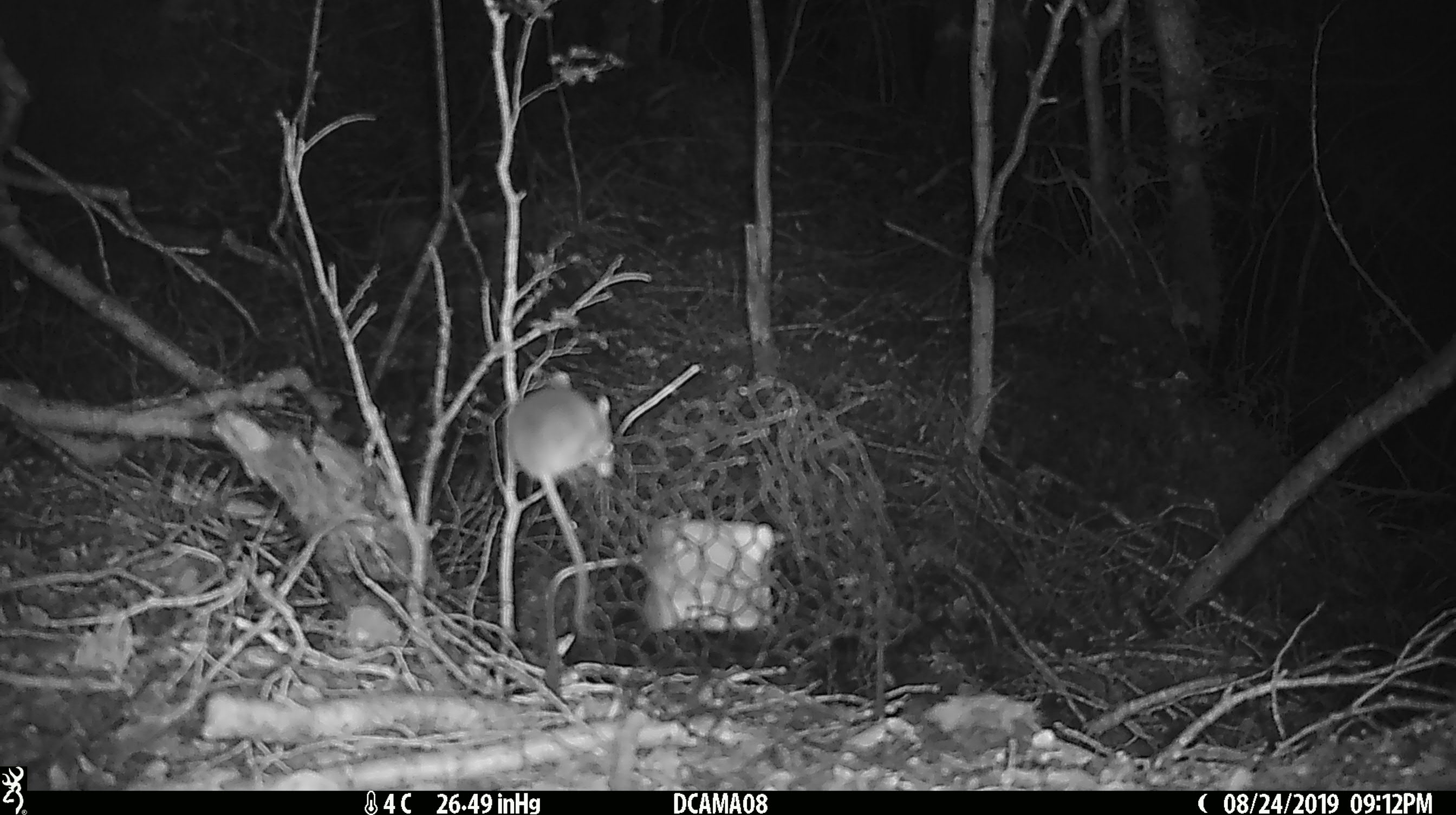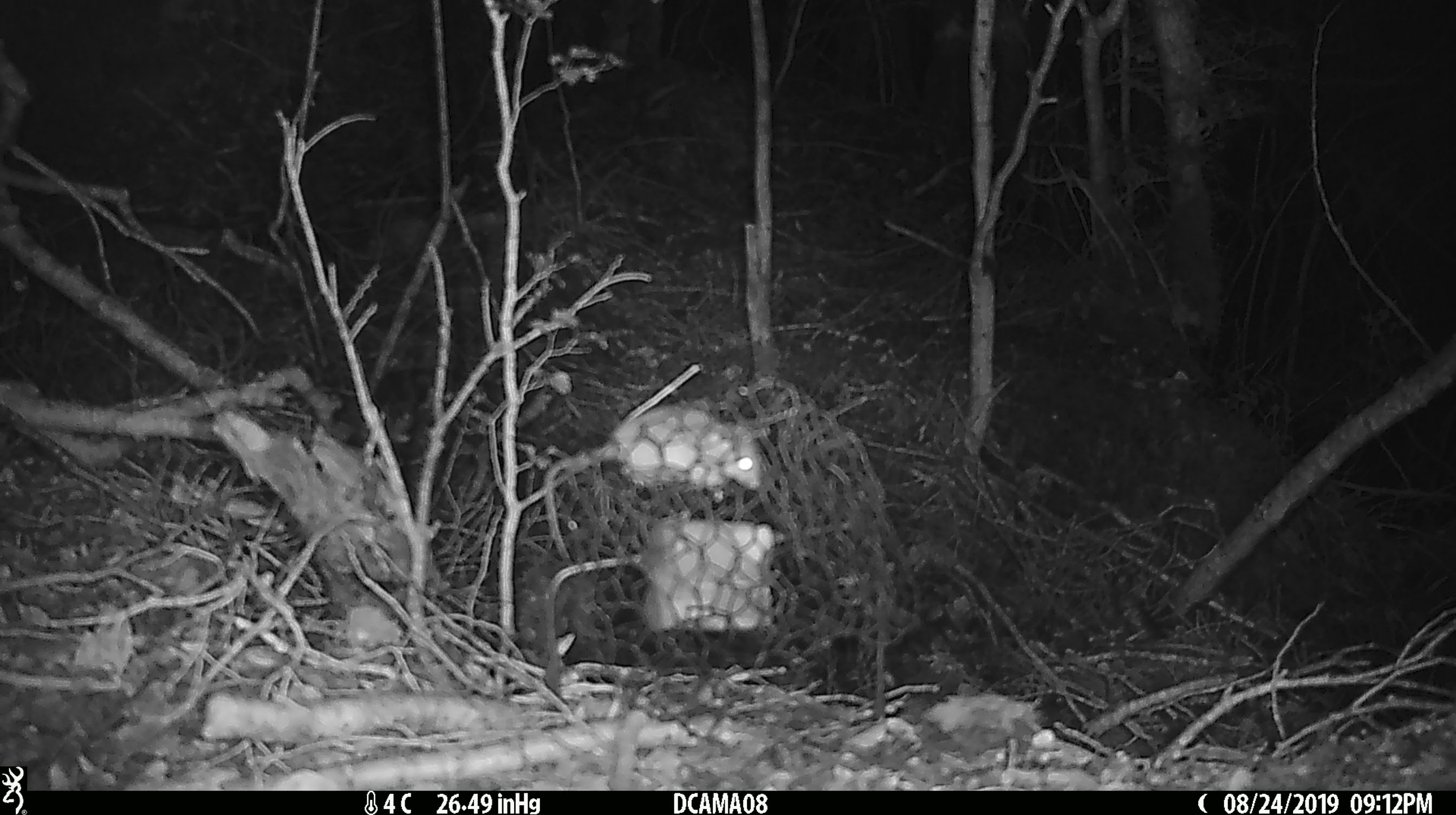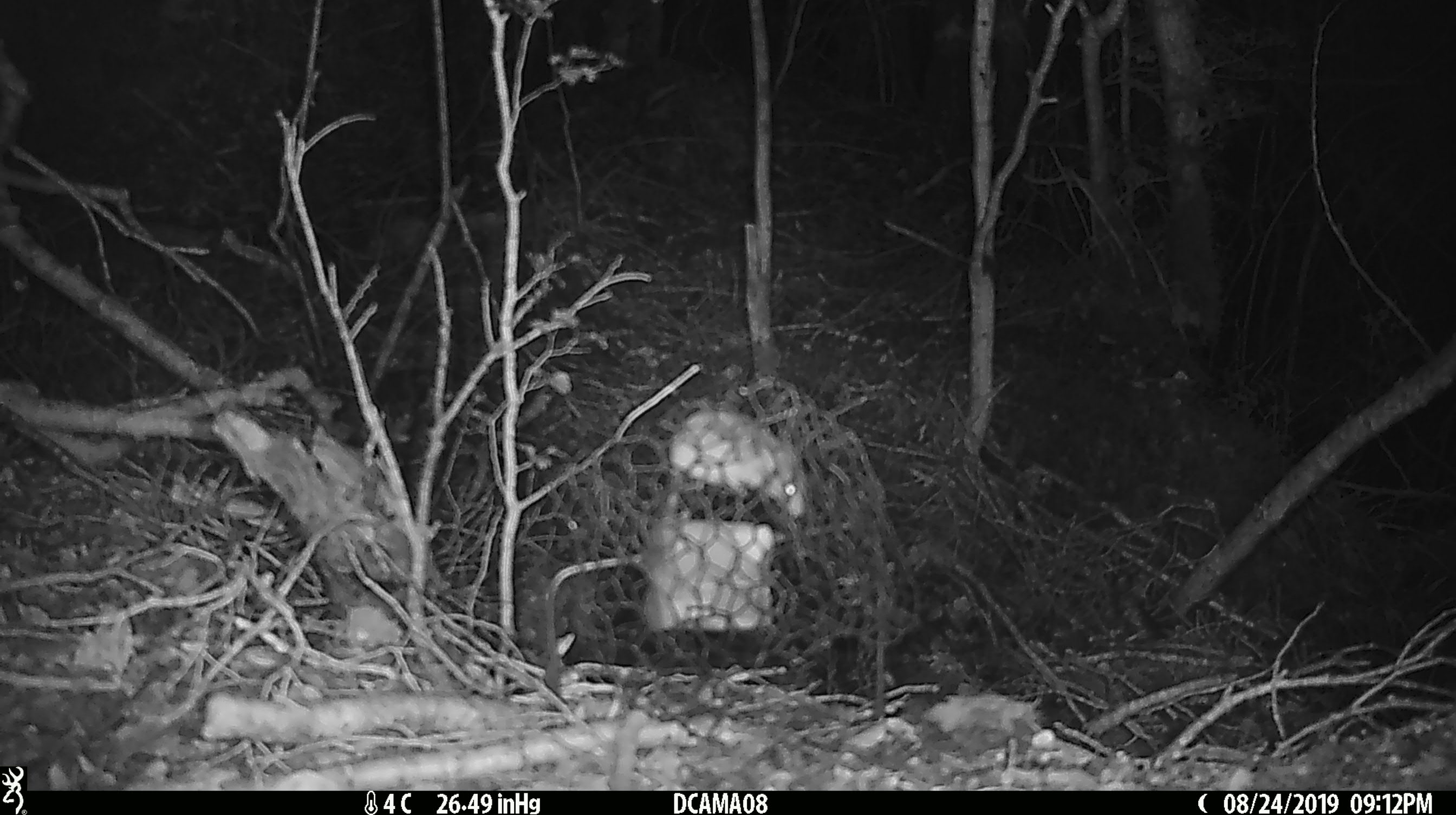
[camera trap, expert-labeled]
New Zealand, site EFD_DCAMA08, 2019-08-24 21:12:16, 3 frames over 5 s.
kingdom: Animalia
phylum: Chordata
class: Mammalia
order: Rodentia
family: Muridae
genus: Mus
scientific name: Mus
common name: mouse